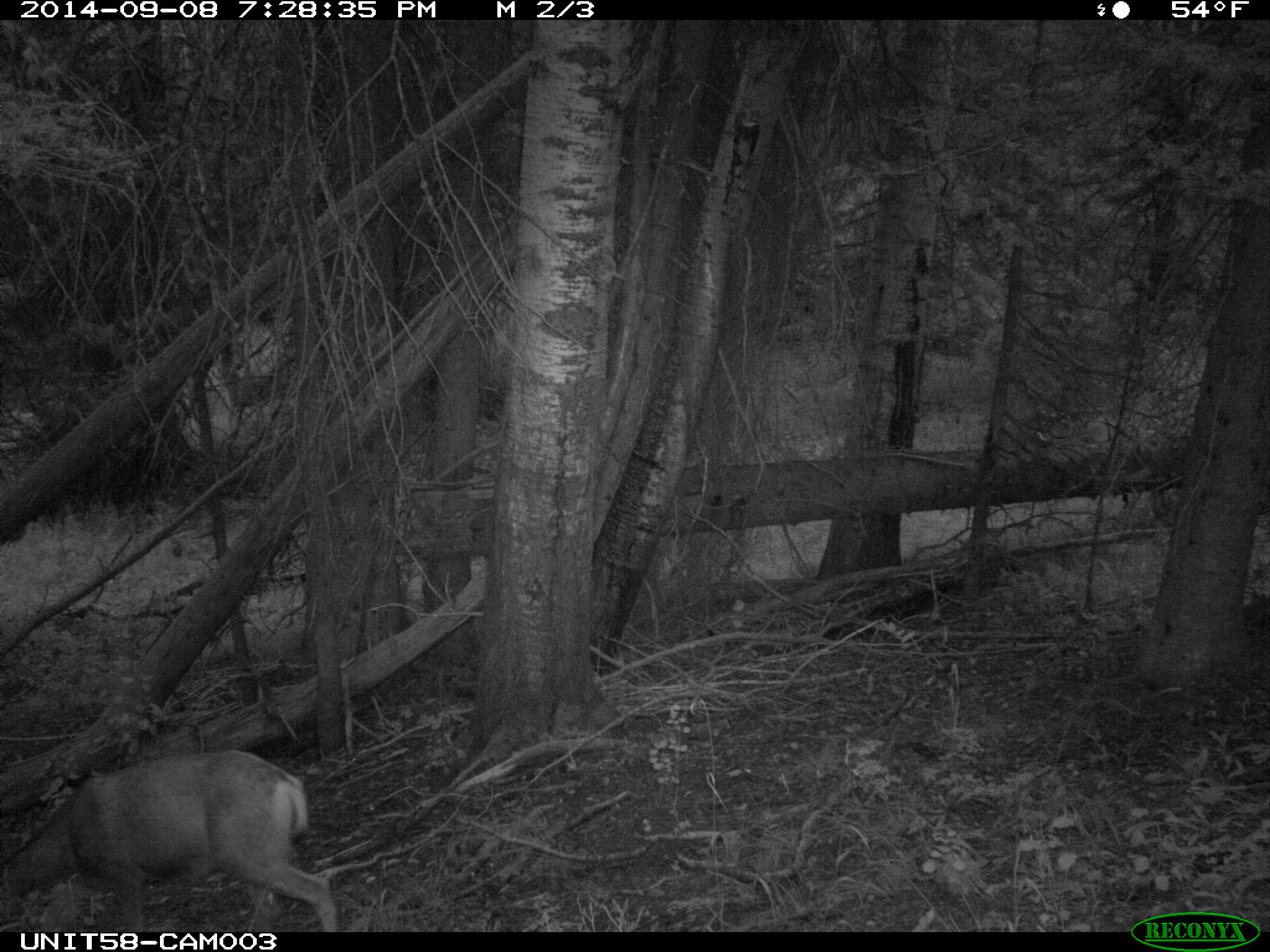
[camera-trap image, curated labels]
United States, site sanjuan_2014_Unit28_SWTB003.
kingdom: Animalia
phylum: Chordata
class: Mammalia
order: Artiodactyla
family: Cervidae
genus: Odocoileus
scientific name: Odocoileus hemionus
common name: mule deer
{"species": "Odocoileus hemionus (mule deer)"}